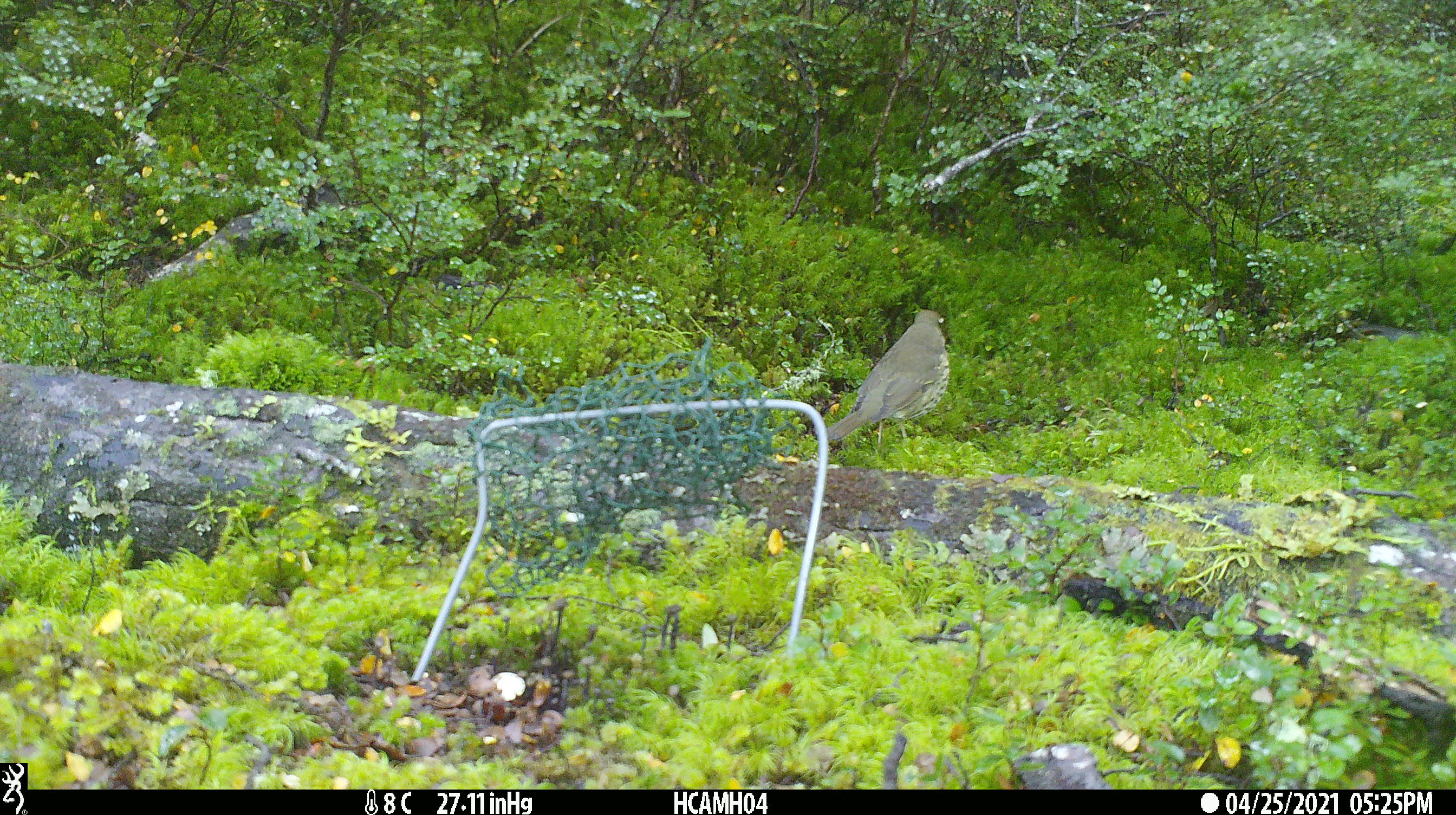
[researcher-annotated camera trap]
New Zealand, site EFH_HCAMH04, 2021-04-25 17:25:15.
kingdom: Animalia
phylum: Chordata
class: Aves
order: Passeriformes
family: Turdidae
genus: Turdus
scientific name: Turdus philomelos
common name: song thrush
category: thrush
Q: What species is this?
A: Thrush (song thrush) (Turdus philomelos).